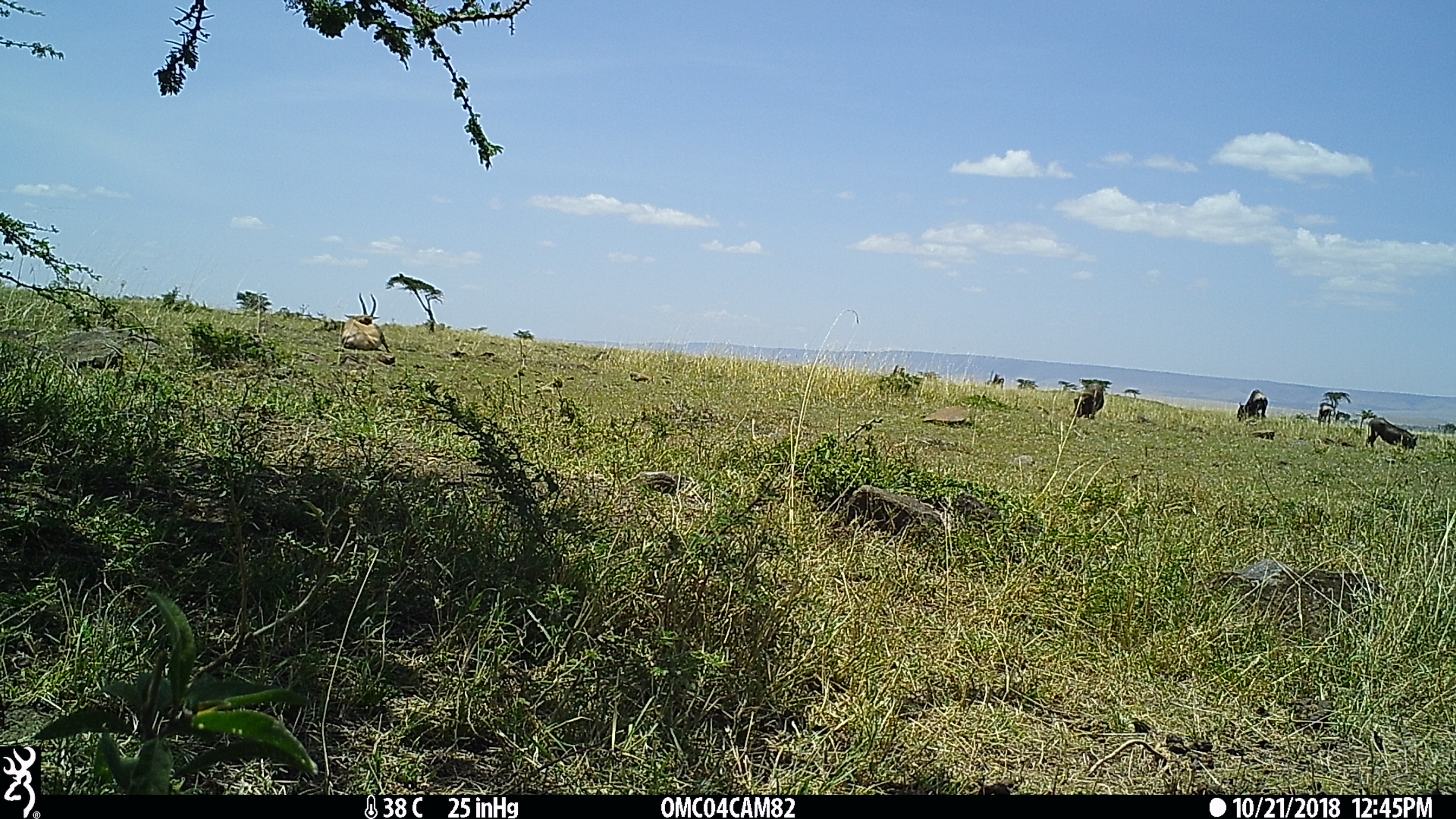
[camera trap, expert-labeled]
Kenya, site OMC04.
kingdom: Animalia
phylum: Chordata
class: Mammalia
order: Artiodactyla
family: Suidae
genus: Phacochoerus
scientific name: Phacochoerus africanus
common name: common warthog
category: warthog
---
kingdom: Animalia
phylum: Chordata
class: Mammalia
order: Artiodactyla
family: Bovidae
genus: Connochaetes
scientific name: Connochaetes taurinus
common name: blue wildebeest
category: wildebeest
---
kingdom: Animalia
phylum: Chordata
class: Mammalia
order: Artiodactyla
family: Bovidae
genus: Damaliscus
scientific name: Damaliscus lunatus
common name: topi